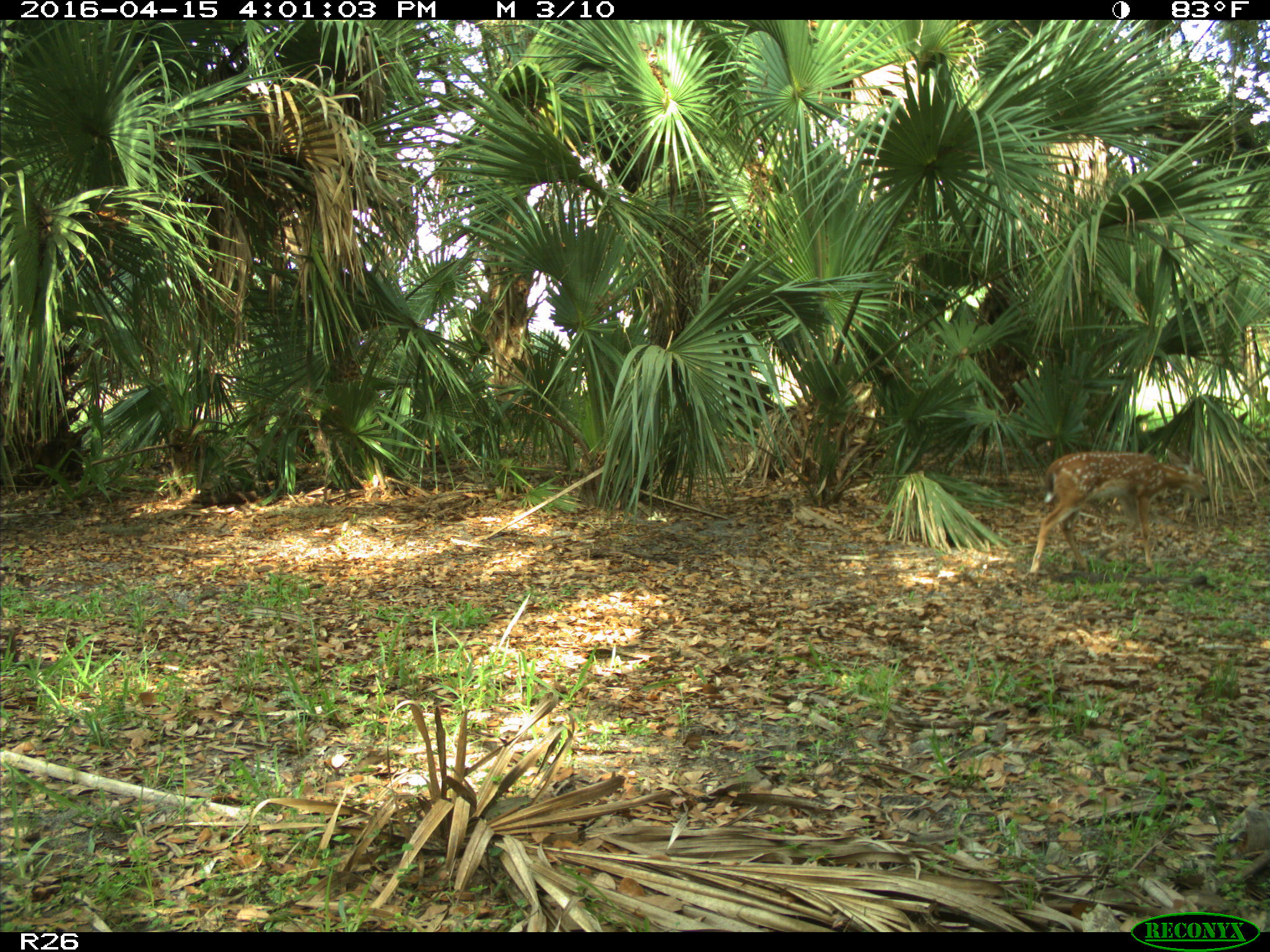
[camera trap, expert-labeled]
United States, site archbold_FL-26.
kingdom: Animalia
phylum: Chordata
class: Mammalia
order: Artiodactyla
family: Cervidae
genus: Odocoileus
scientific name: Odocoileus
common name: deer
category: unidentified deer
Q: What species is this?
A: Unidentified deer (deer) (Odocoileus).